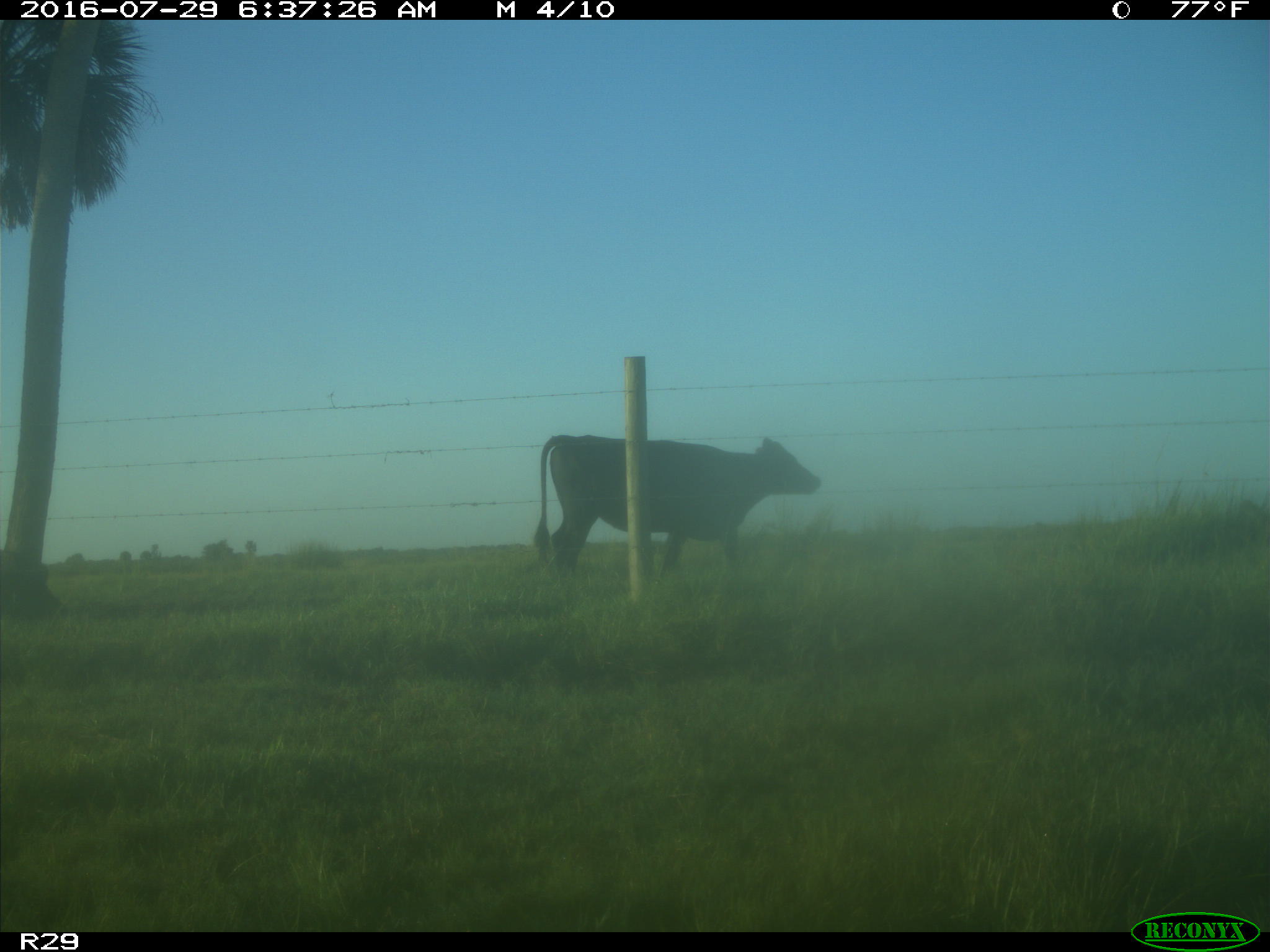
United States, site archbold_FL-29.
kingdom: Animalia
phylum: Chordata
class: Mammalia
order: Artiodactyla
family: Bovidae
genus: Bos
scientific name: Bos taurus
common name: domestic cow